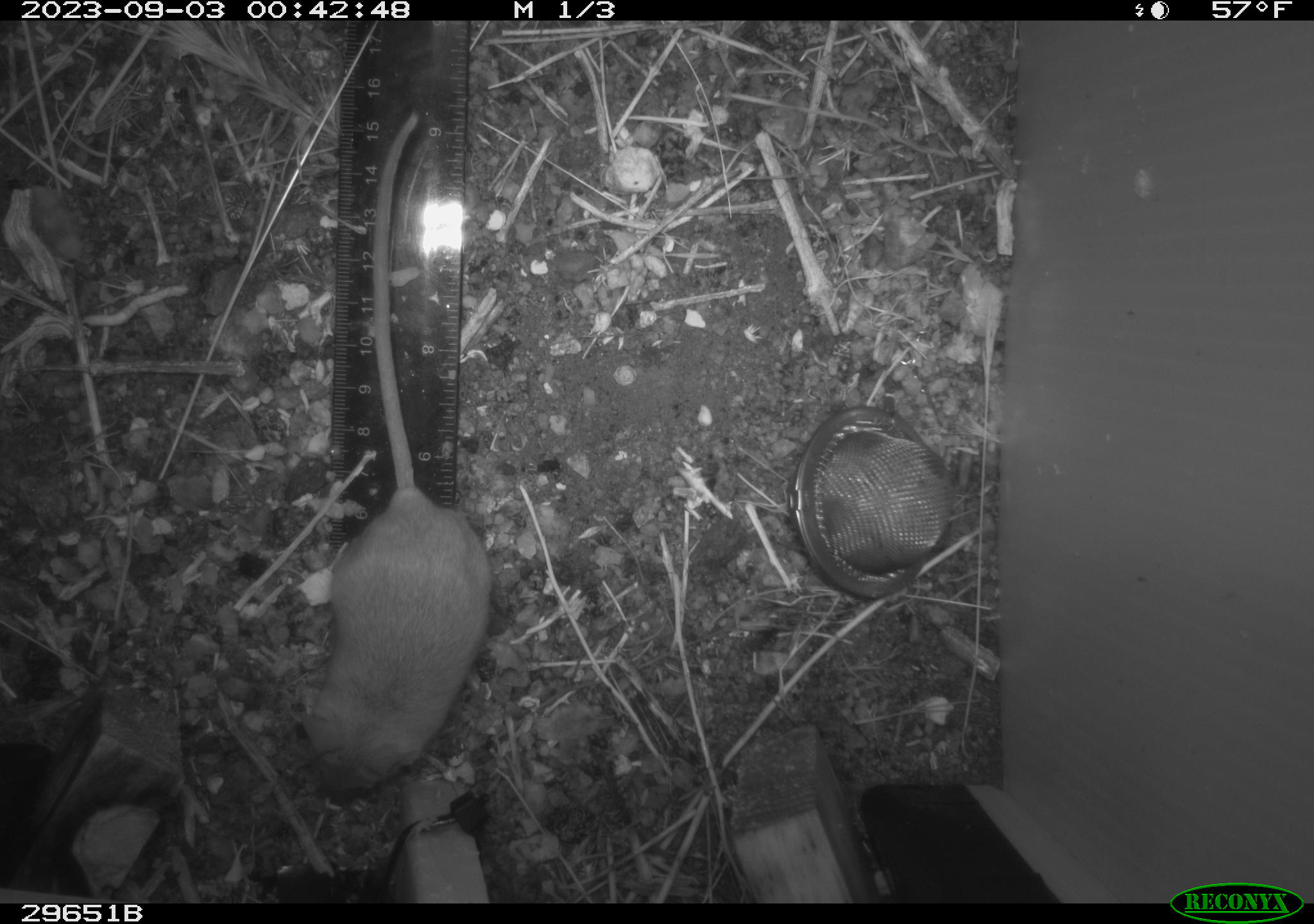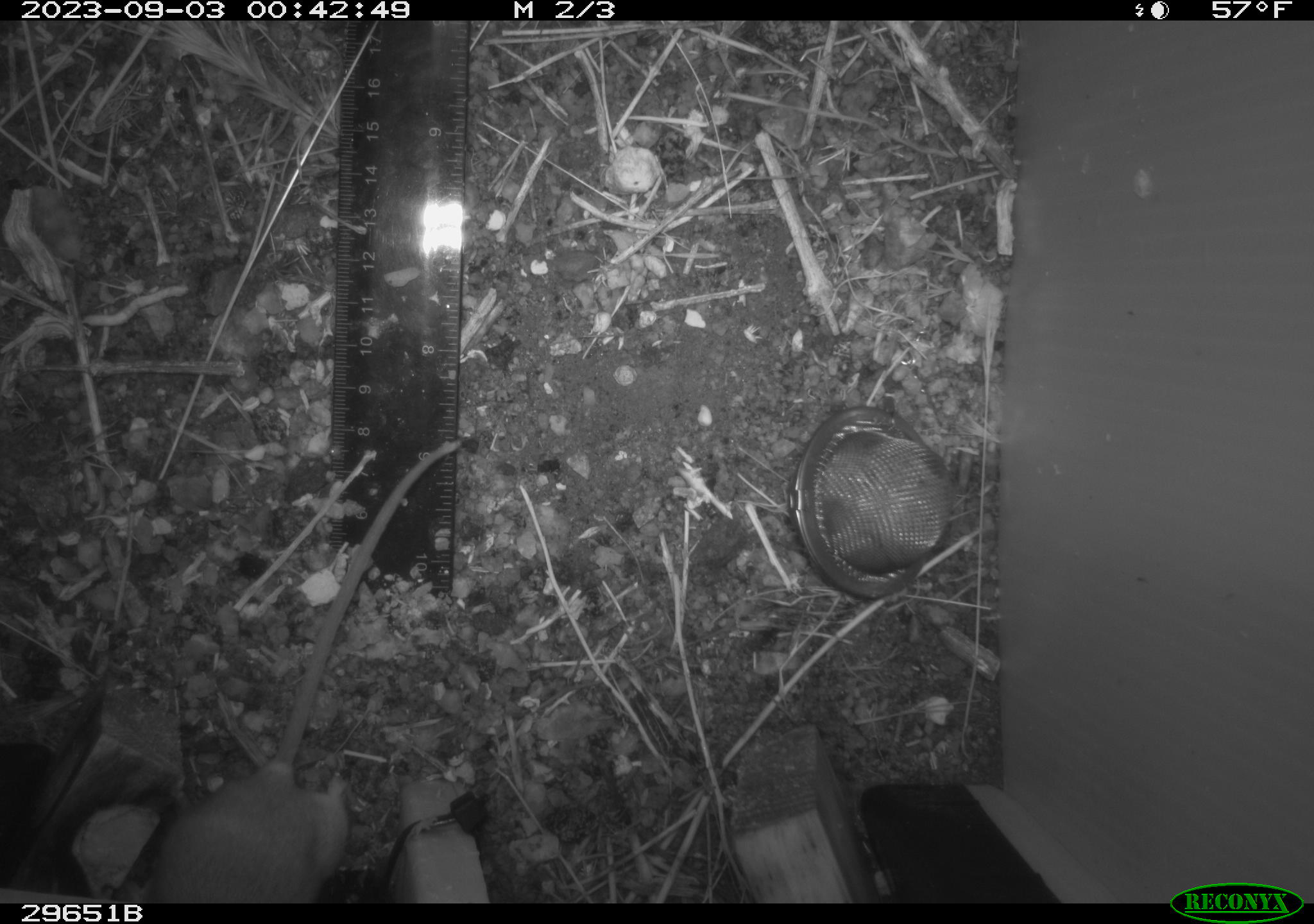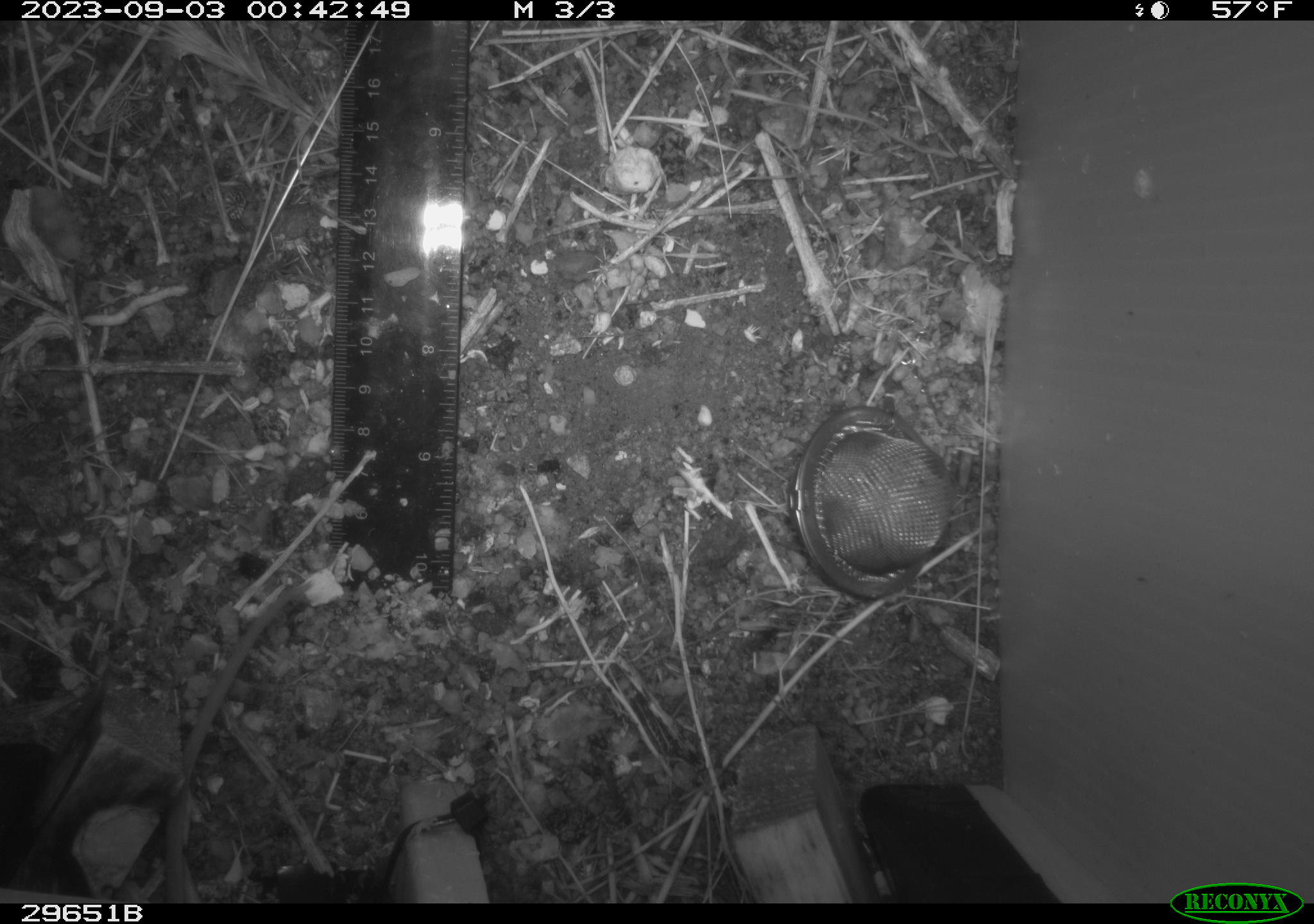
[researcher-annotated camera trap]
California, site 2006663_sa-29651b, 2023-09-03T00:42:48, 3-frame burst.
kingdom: Animalia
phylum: Chordata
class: Mammalia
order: Rodentia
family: Heteromyidae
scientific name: Heteromyidae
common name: kangaroo rats and pocket mice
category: heteromyidae family